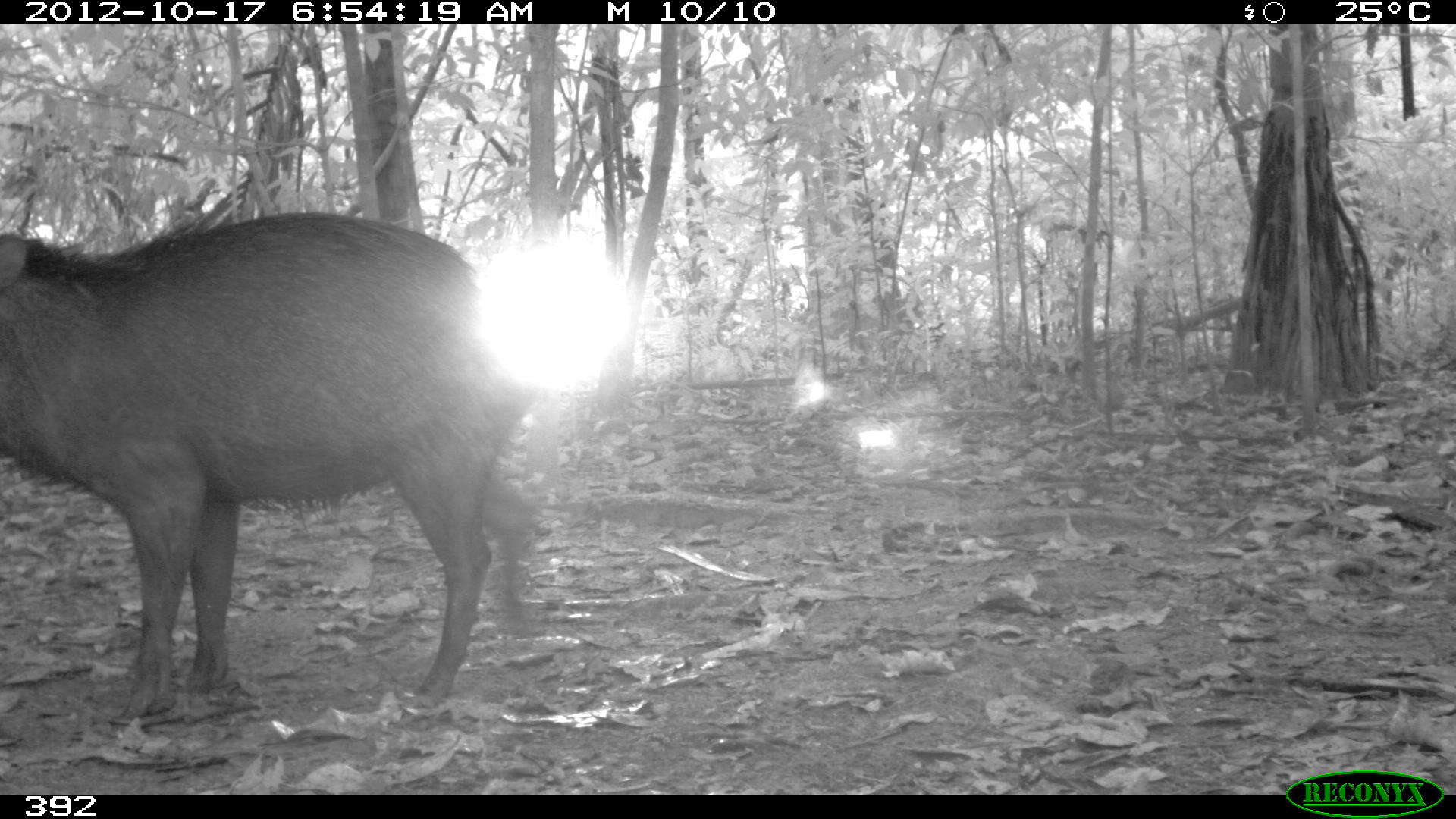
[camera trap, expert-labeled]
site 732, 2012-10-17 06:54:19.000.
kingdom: Animalia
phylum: Chordata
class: Mammalia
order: Artiodactyla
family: Tayassuidae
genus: Tayassu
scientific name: Tayassu pecari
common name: white-lipped peccary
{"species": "Tayassu pecari (white-lipped peccary)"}